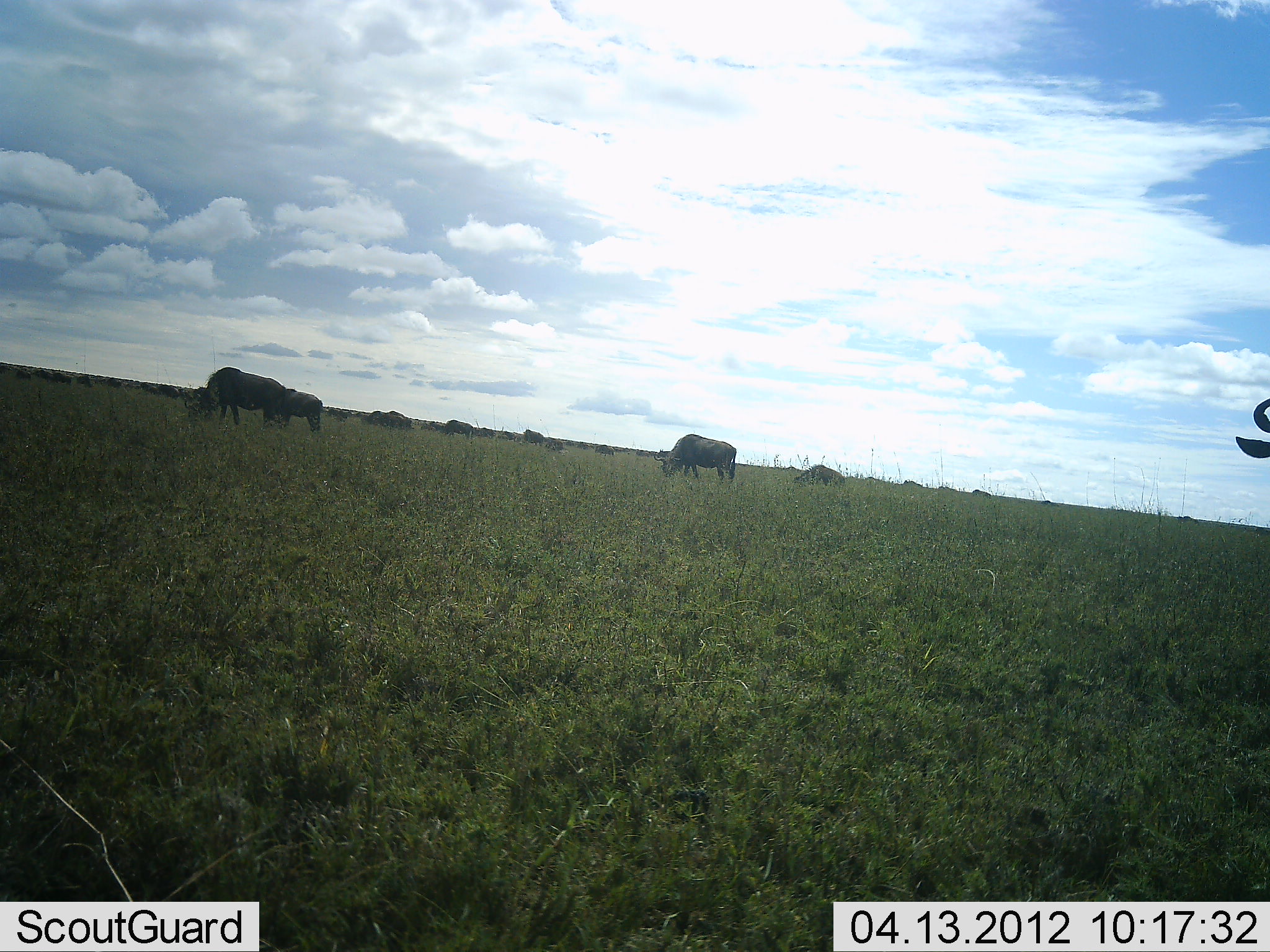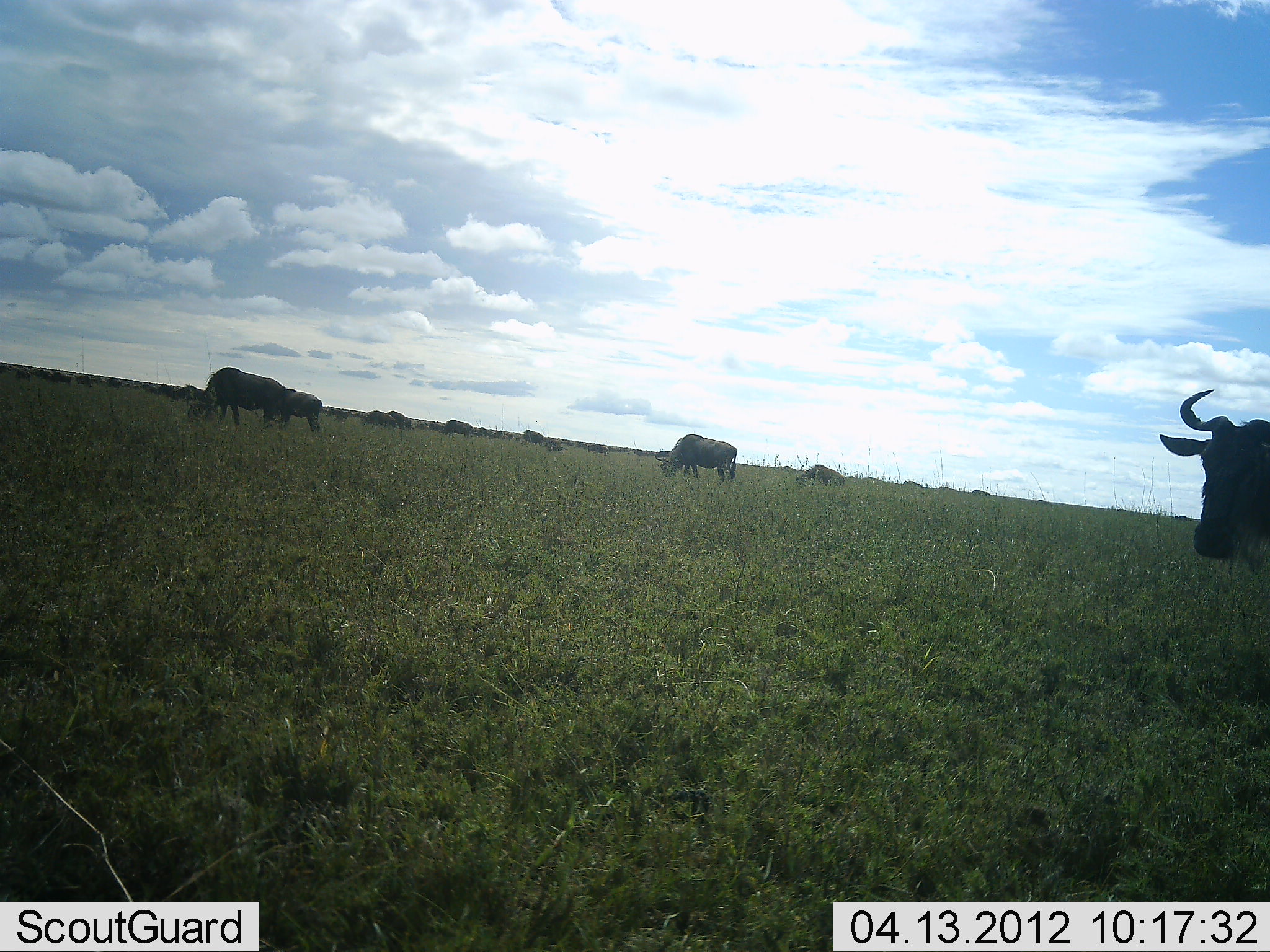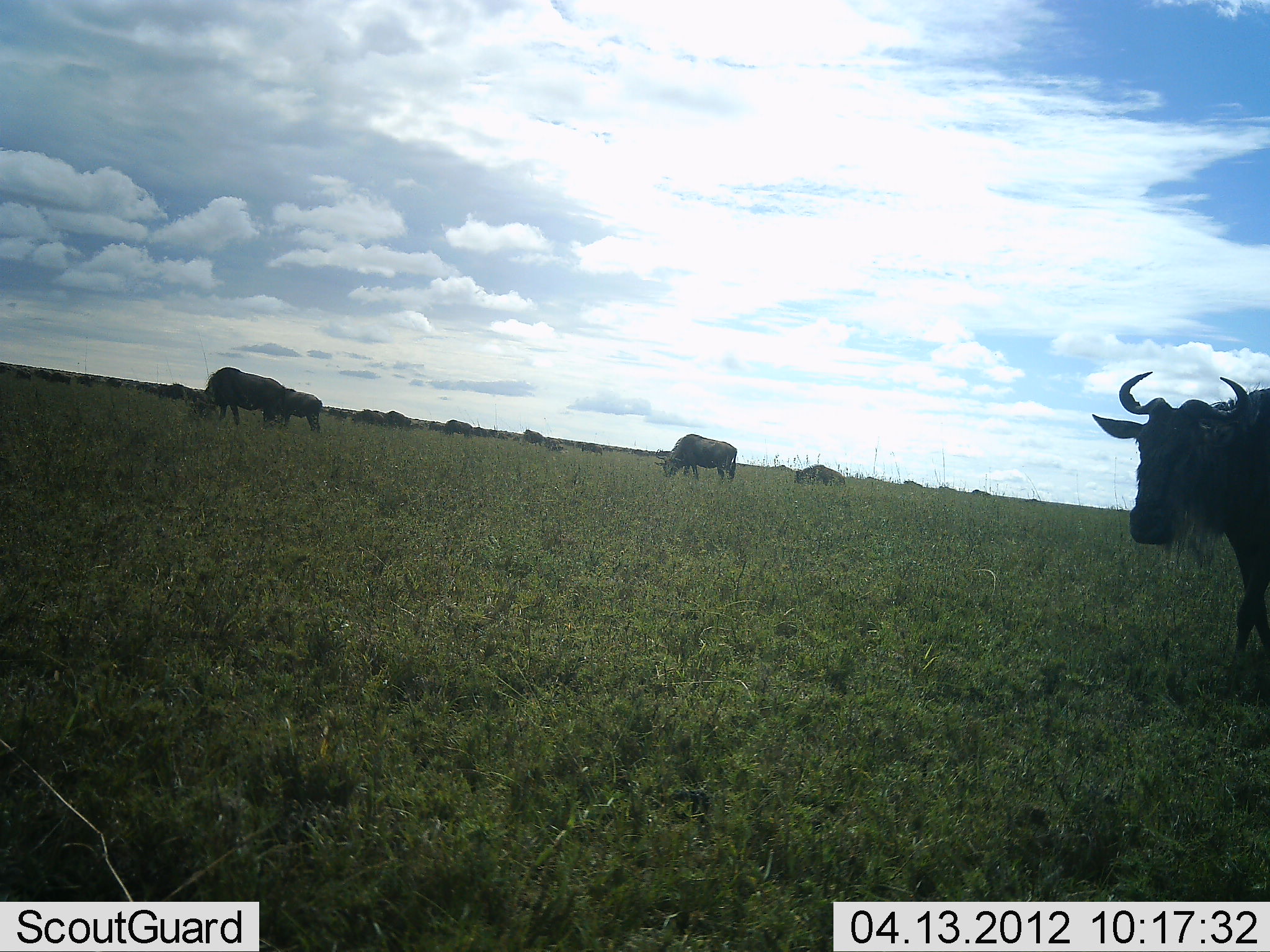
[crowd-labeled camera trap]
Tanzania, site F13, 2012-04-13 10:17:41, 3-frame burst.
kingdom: Animalia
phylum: Chordata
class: Mammalia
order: Artiodactyla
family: Bovidae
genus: Connochaetes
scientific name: Connochaetes taurinus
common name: blue wildebeest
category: wildebeest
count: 11-50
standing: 26%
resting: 0%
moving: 53%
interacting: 0%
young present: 11%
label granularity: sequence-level